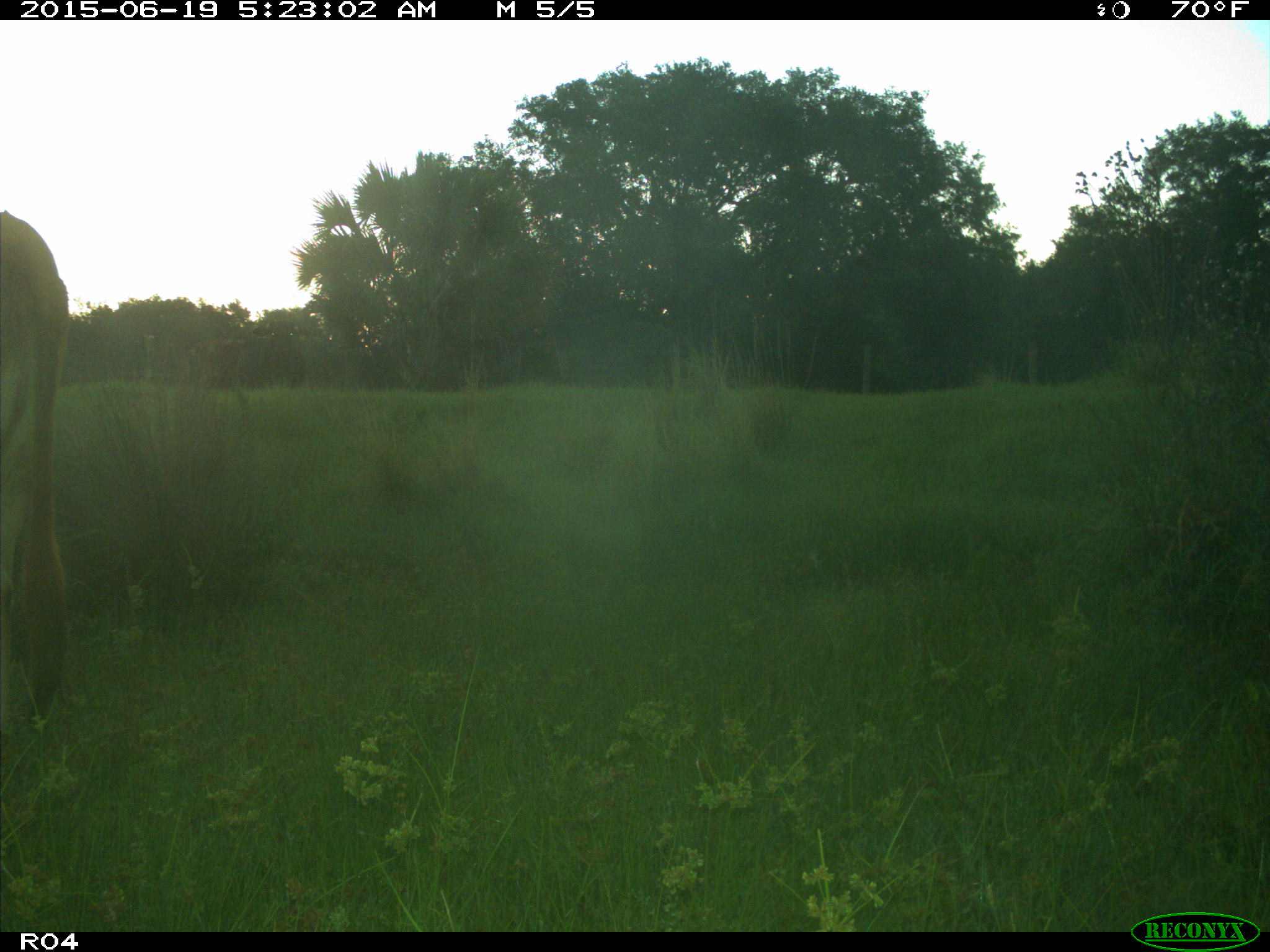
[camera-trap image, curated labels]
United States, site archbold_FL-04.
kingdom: Animalia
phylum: Chordata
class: Mammalia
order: Artiodactyla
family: Bovidae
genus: Bos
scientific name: Bos taurus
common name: domestic cow